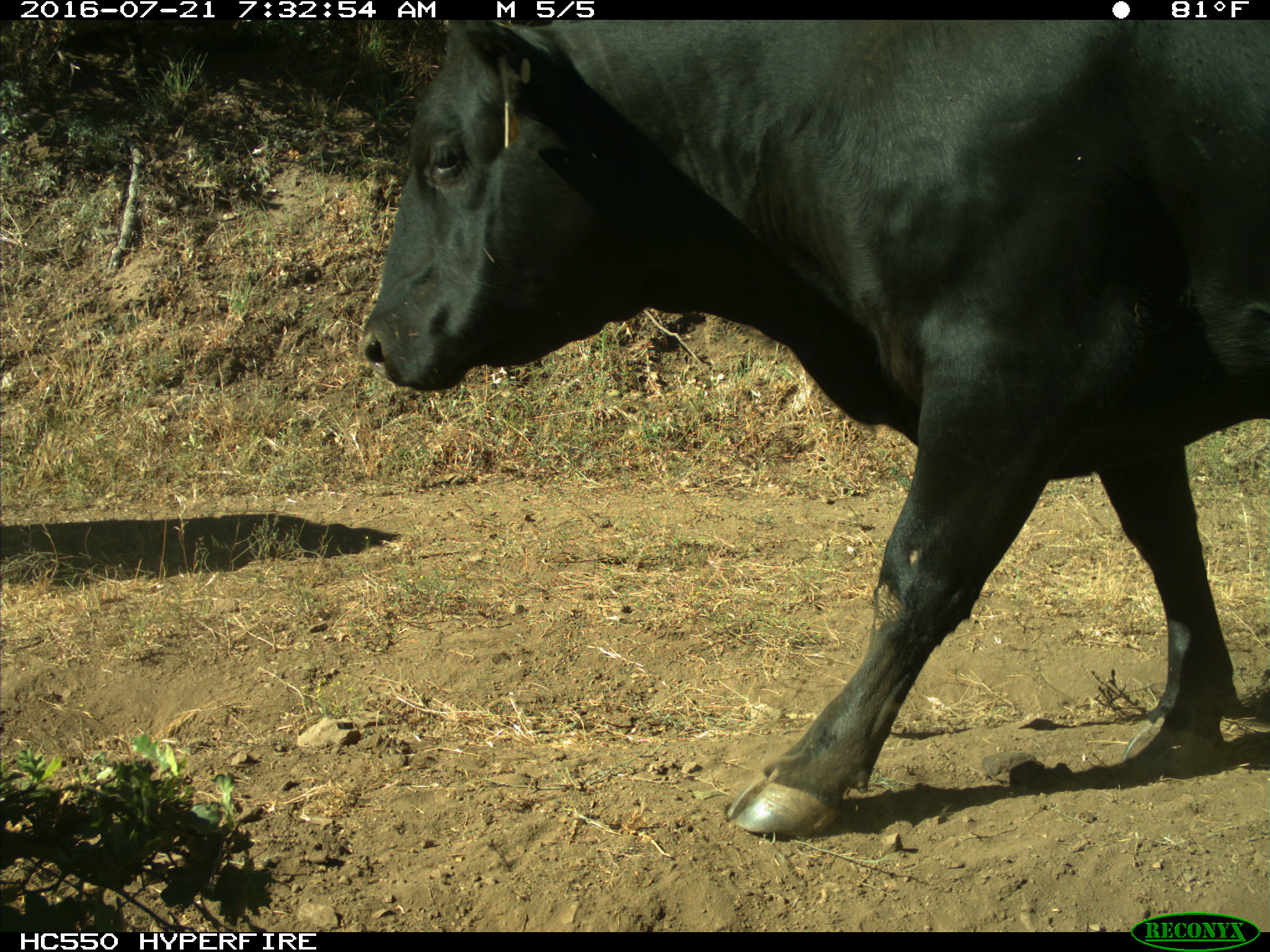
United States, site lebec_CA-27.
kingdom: Animalia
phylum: Chordata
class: Mammalia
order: Artiodactyla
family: Bovidae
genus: Bos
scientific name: Bos taurus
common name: domestic cow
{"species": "Bos taurus (domestic cow)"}